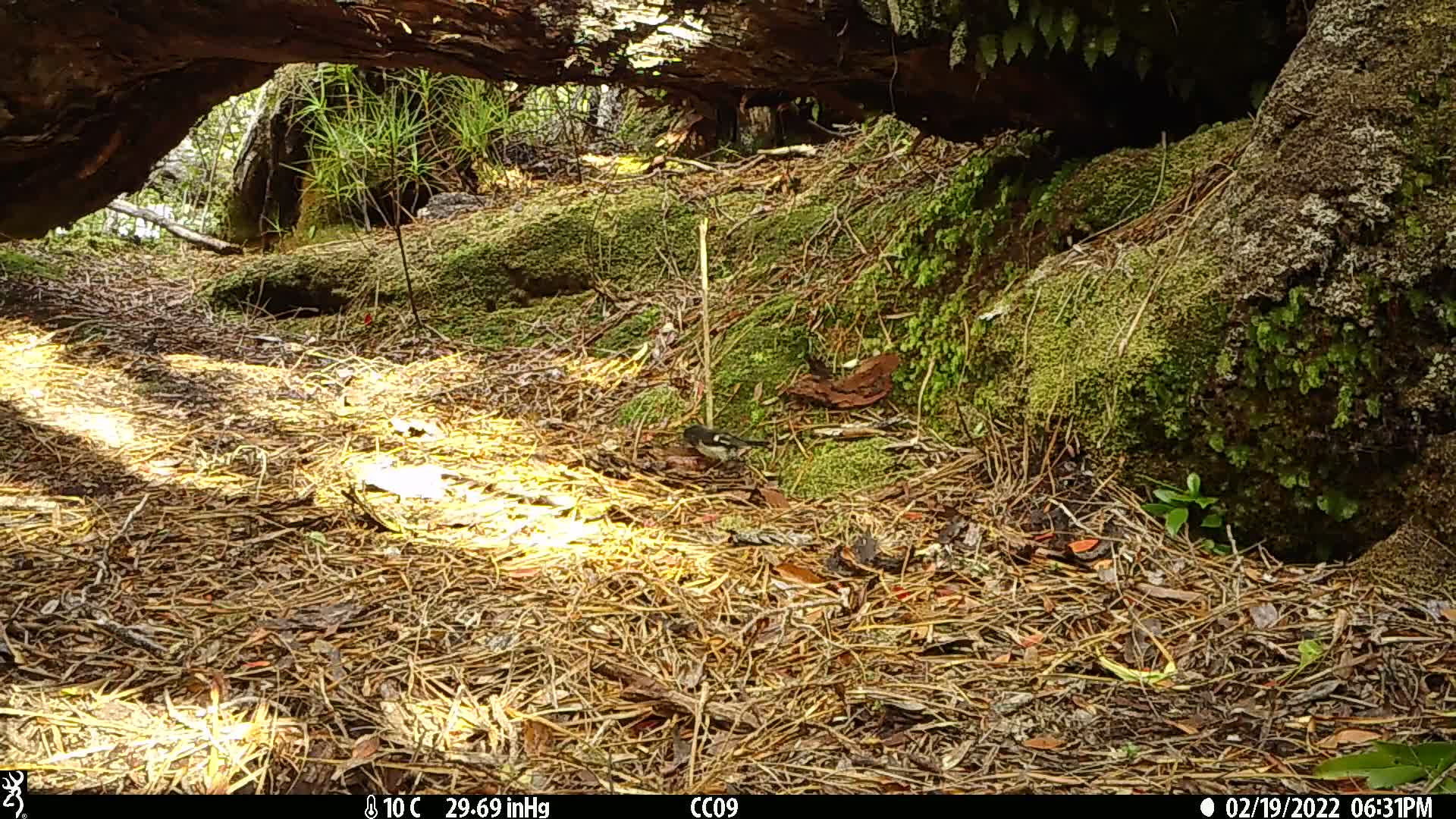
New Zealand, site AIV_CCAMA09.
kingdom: Animalia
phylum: Chordata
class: Aves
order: Passeriformes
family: Petroicidae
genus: Petroica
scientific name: Petroica macrocephala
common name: tomtit